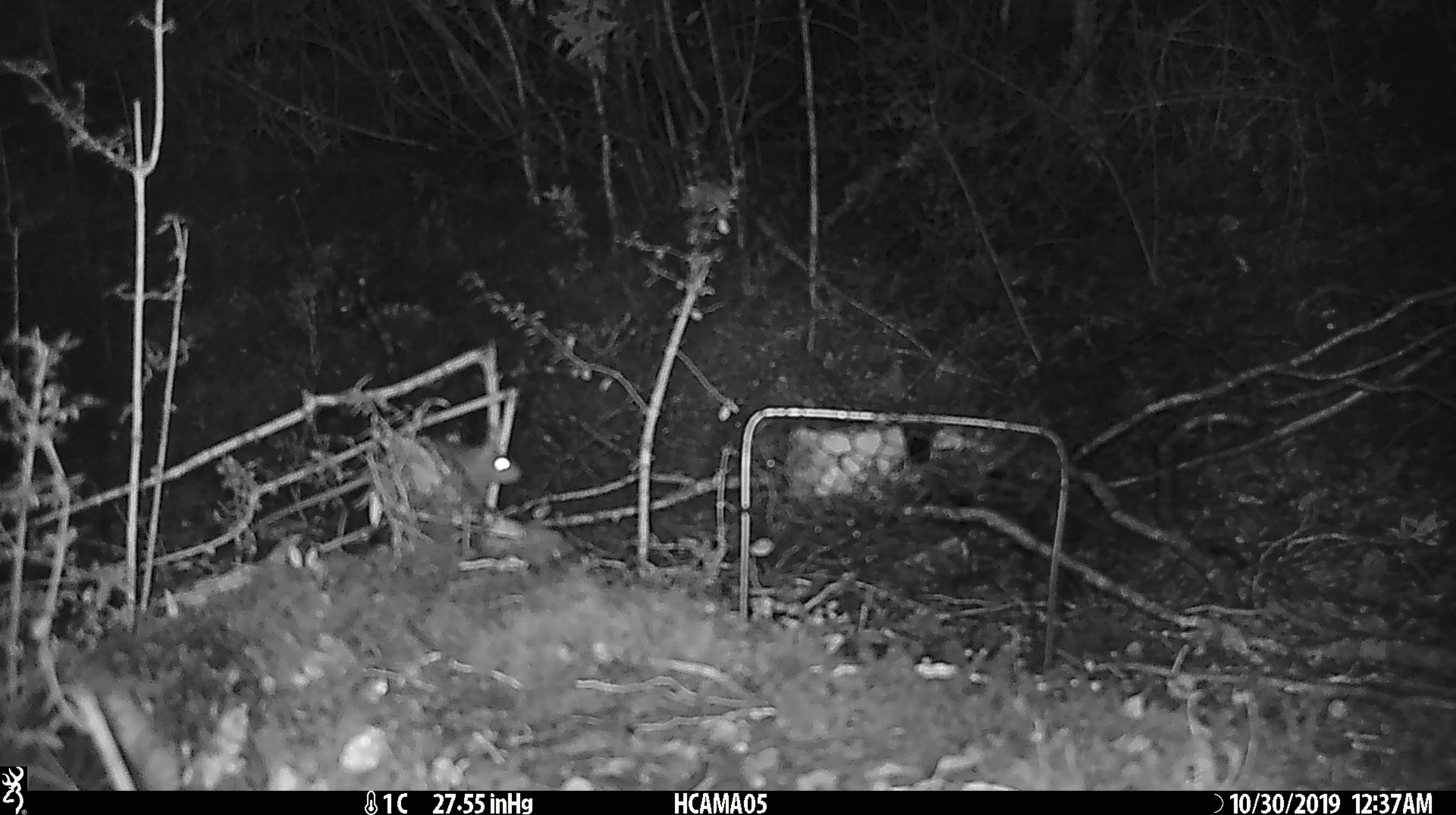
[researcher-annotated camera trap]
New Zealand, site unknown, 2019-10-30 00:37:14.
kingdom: Animalia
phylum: Chordata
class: Mammalia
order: Rodentia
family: Muridae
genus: Mus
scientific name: Mus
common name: mouse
Mouse (Mus).